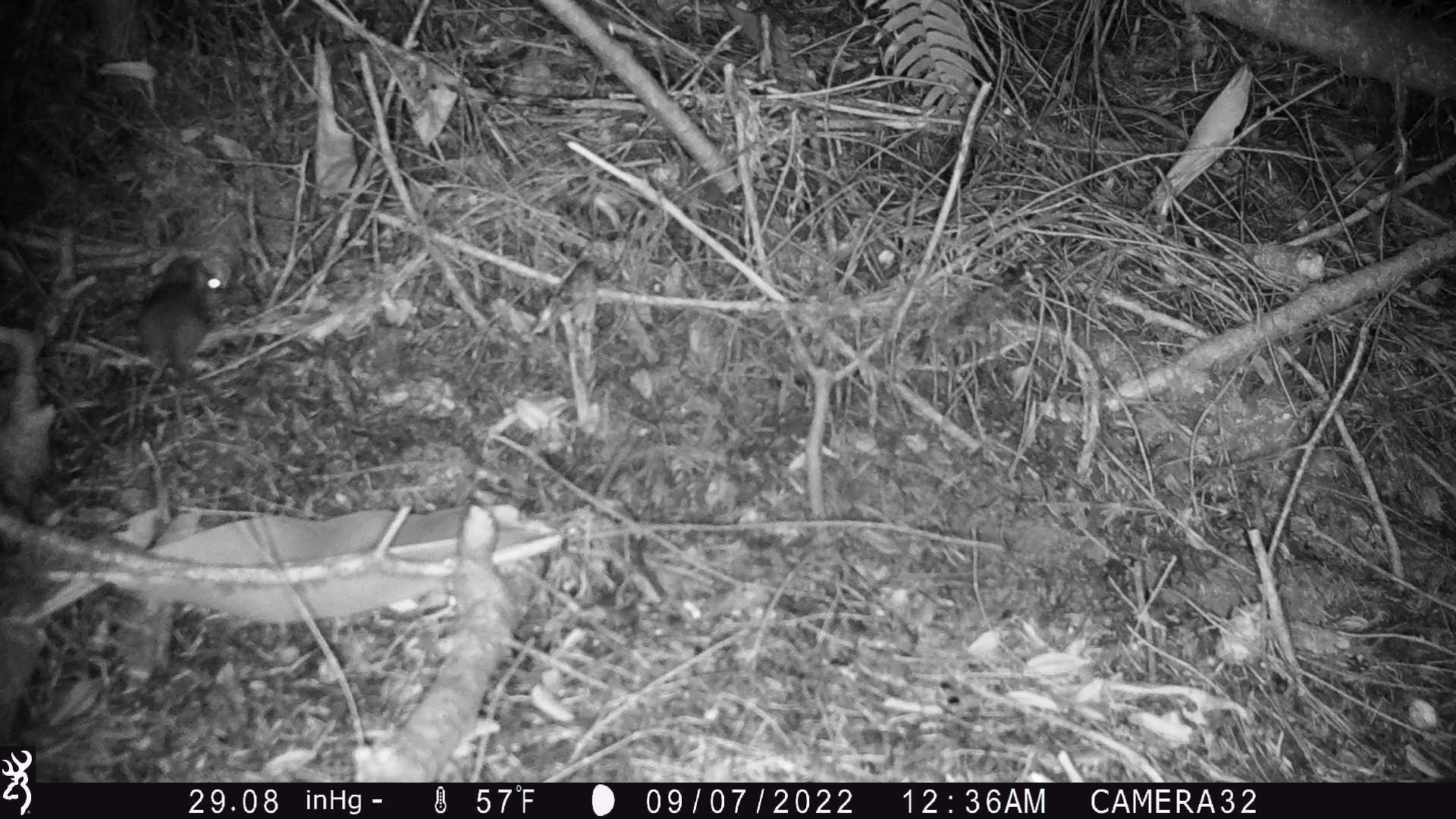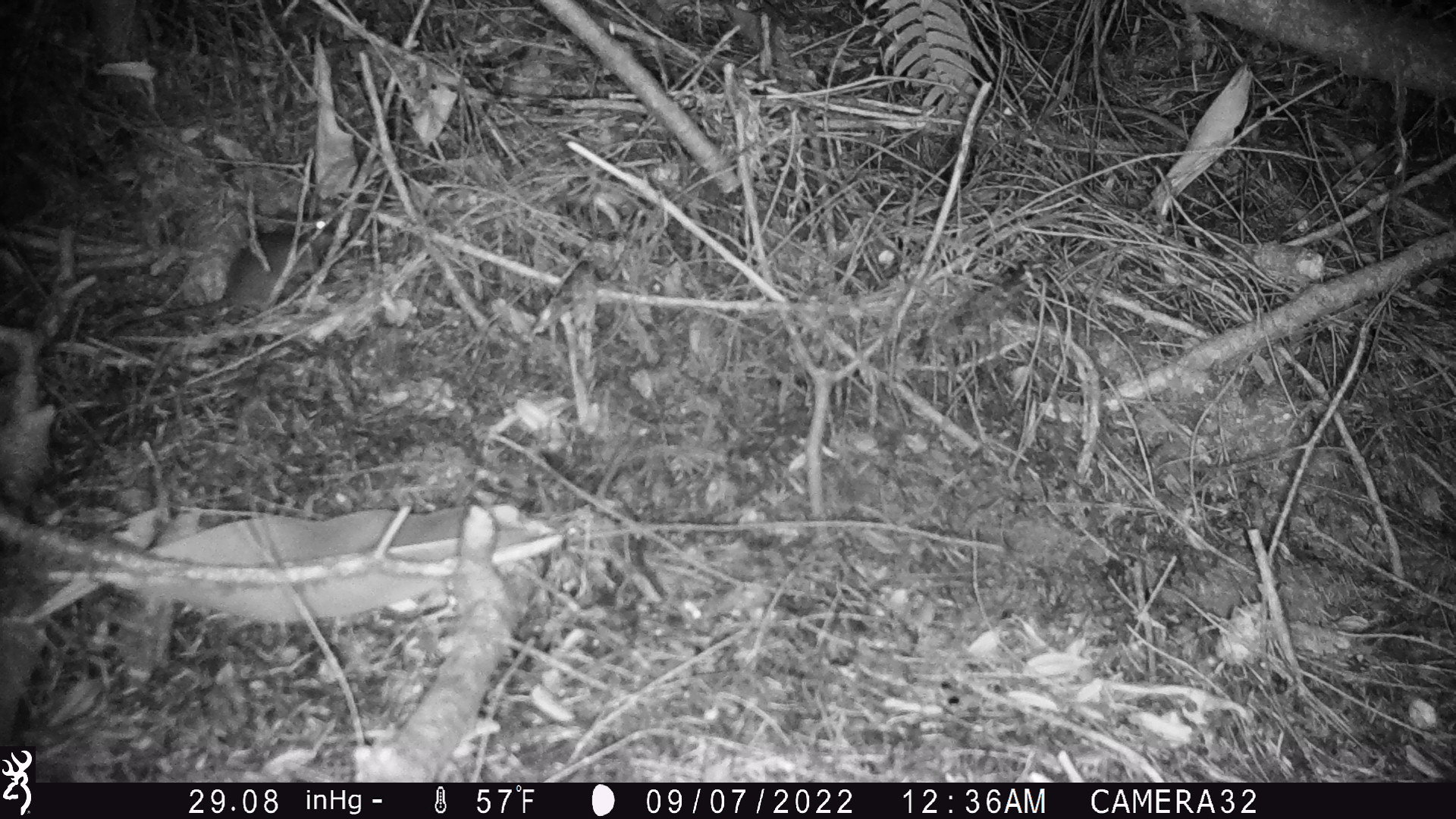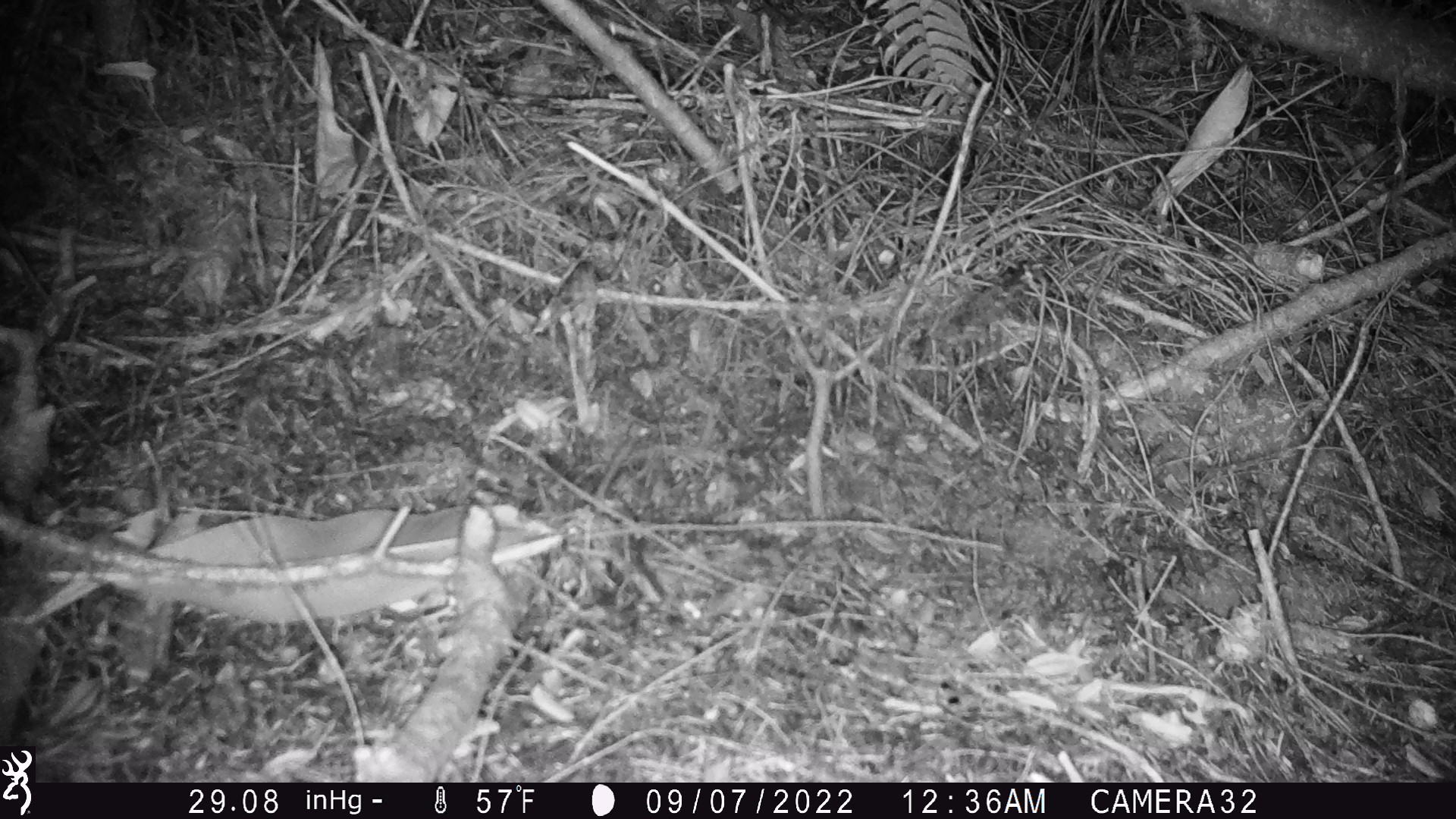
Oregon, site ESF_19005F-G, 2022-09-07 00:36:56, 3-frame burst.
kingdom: Animalia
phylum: Chordata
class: Mammalia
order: Rodentia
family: Cricetidae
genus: Neotoma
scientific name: Neotoma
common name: woodrats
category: neotoma species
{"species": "neotoma species (woodrats) (Neotoma)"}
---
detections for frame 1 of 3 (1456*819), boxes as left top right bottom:
neotoma species: 109 236 291 437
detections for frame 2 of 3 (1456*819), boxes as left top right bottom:
neotoma species: 88 188 358 350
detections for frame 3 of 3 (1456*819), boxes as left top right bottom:
neotoma species: 348 95 386 207